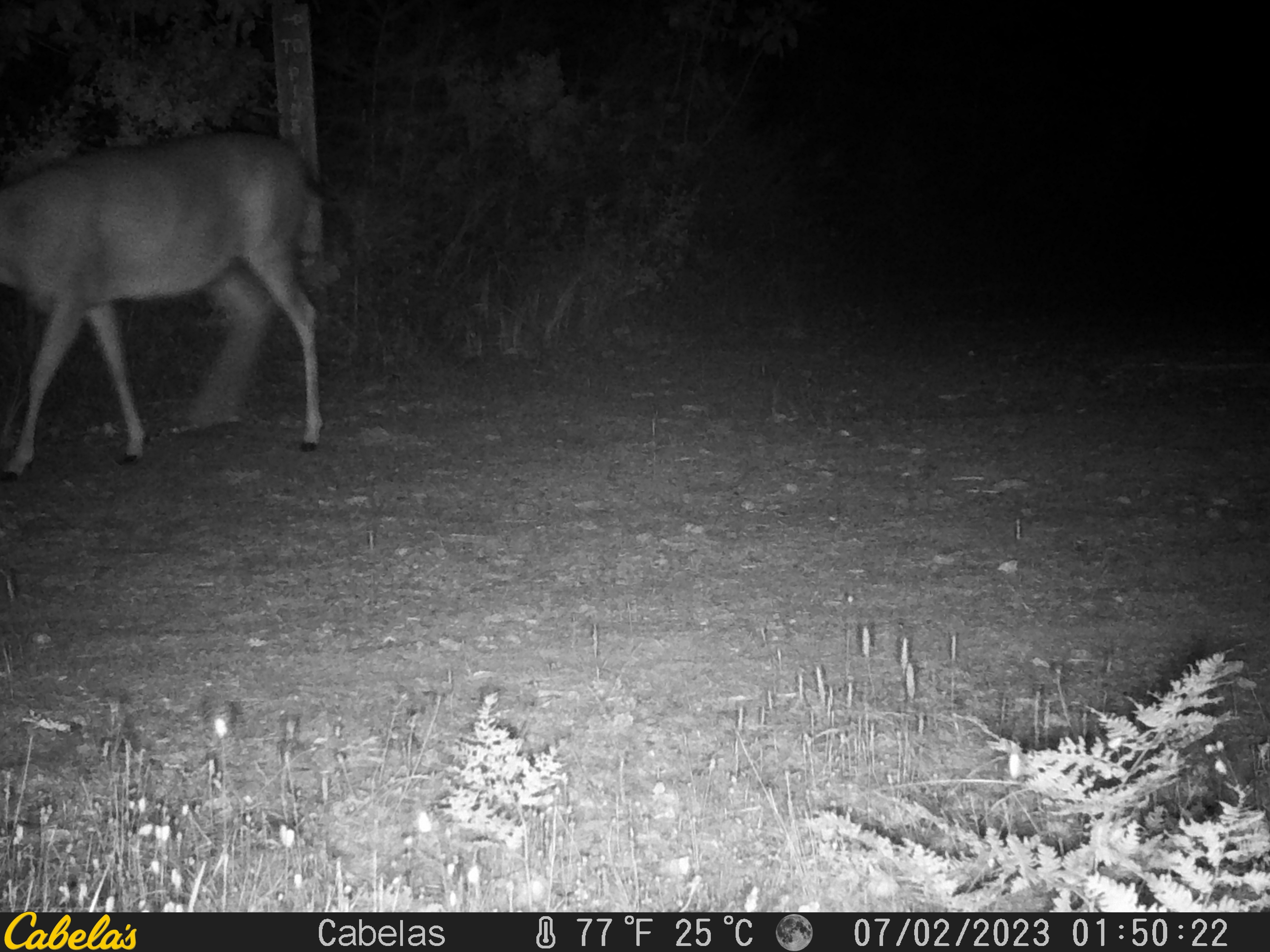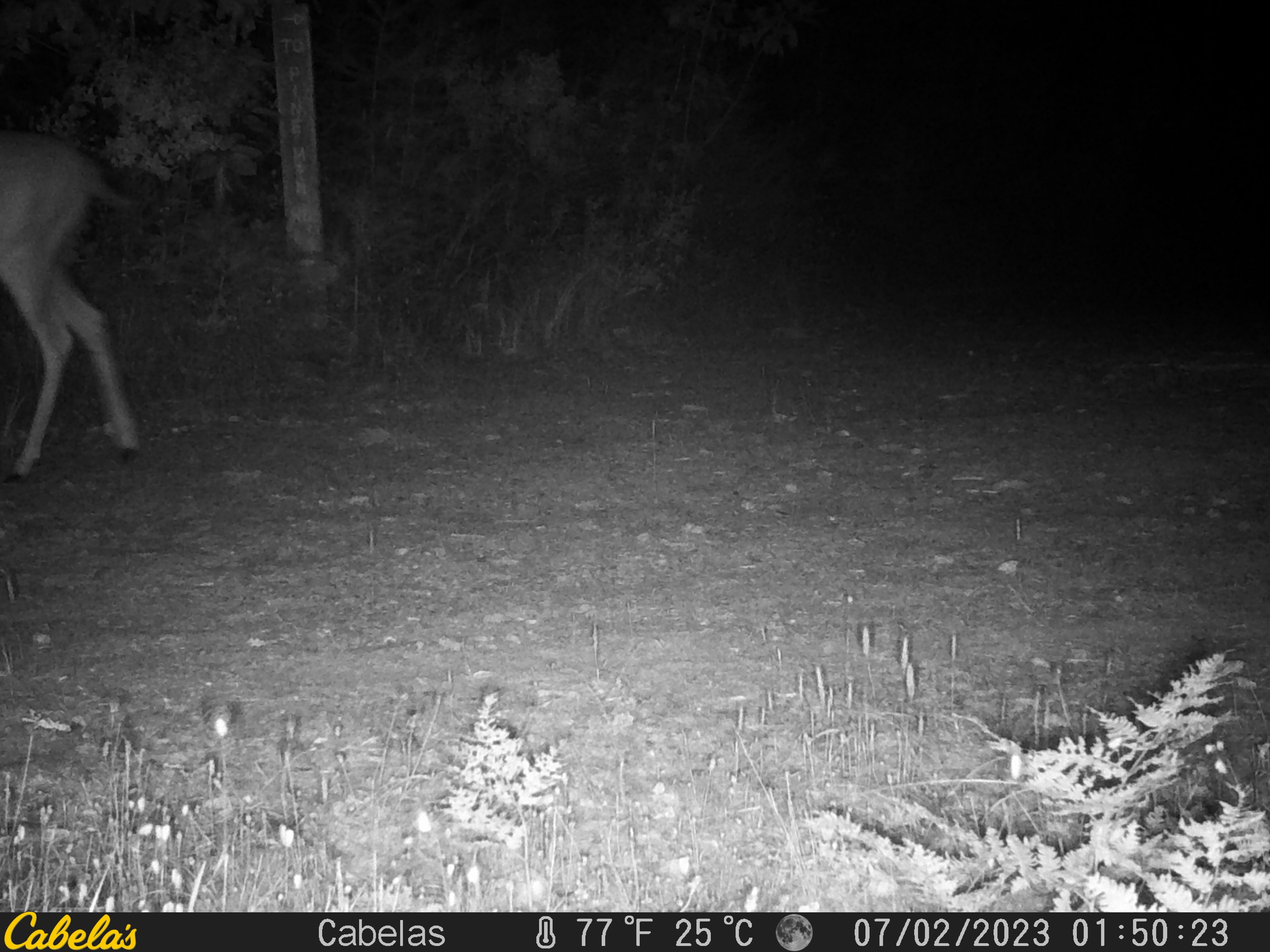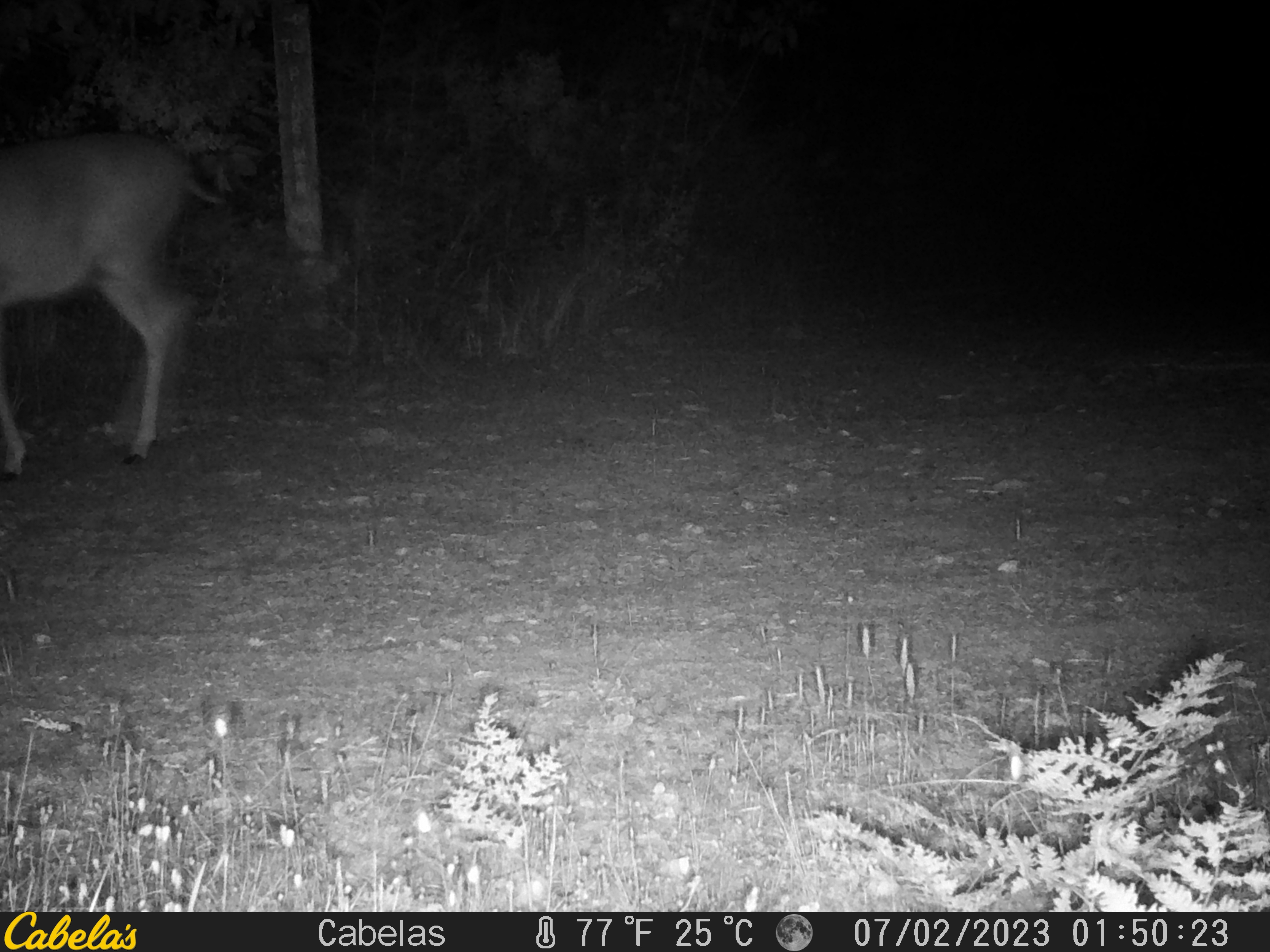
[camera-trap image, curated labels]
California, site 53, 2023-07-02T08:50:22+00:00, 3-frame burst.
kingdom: Animalia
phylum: Chordata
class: Mammalia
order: Artiodactyla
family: Cervidae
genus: Odocoileus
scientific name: Odocoileus hemionus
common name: mule deer